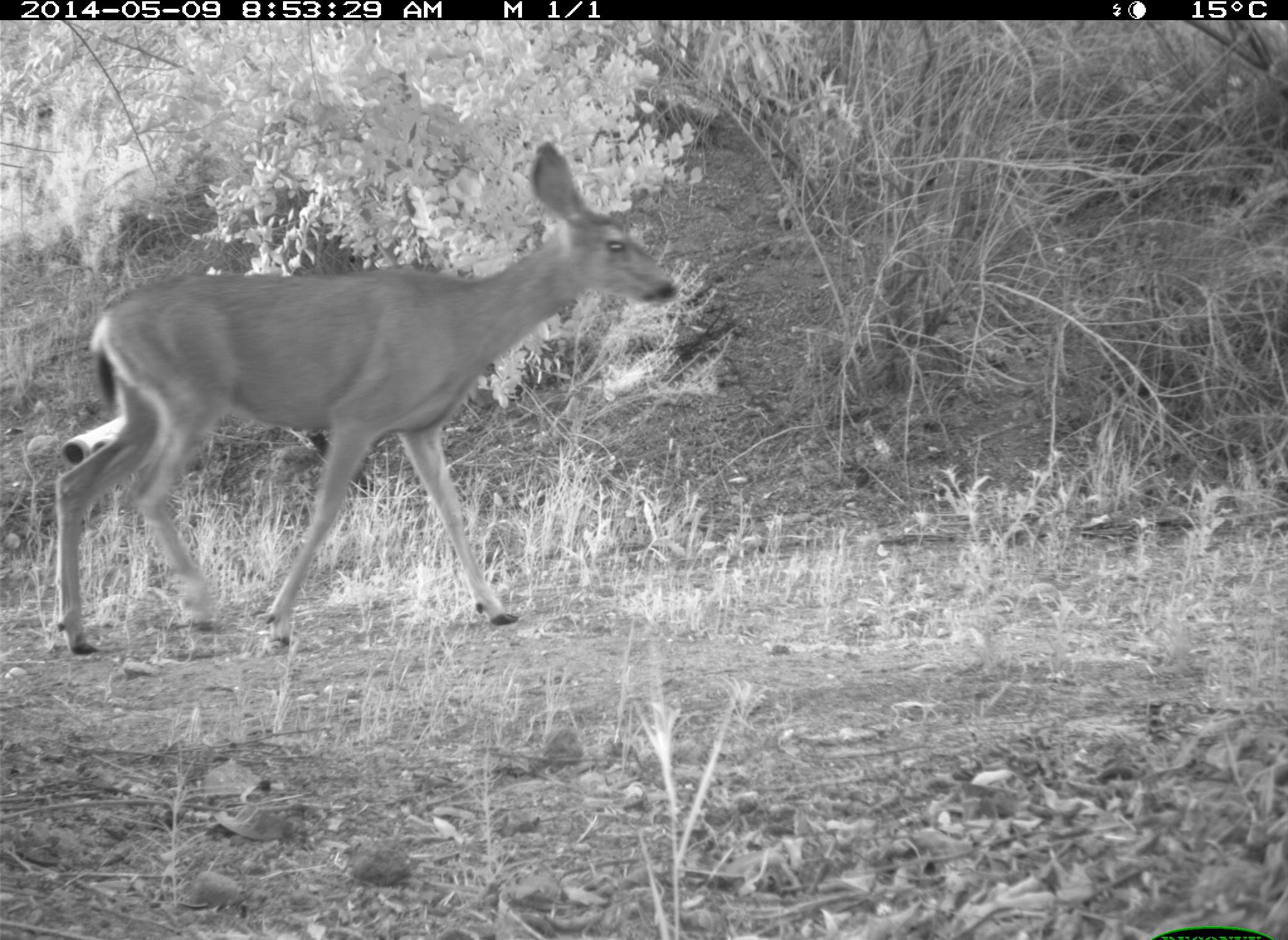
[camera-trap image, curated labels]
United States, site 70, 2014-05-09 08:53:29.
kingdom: Animalia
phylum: Chordata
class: Mammalia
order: Artiodactyla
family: Cervidae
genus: Odocoileus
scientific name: Odocoileus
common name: deer